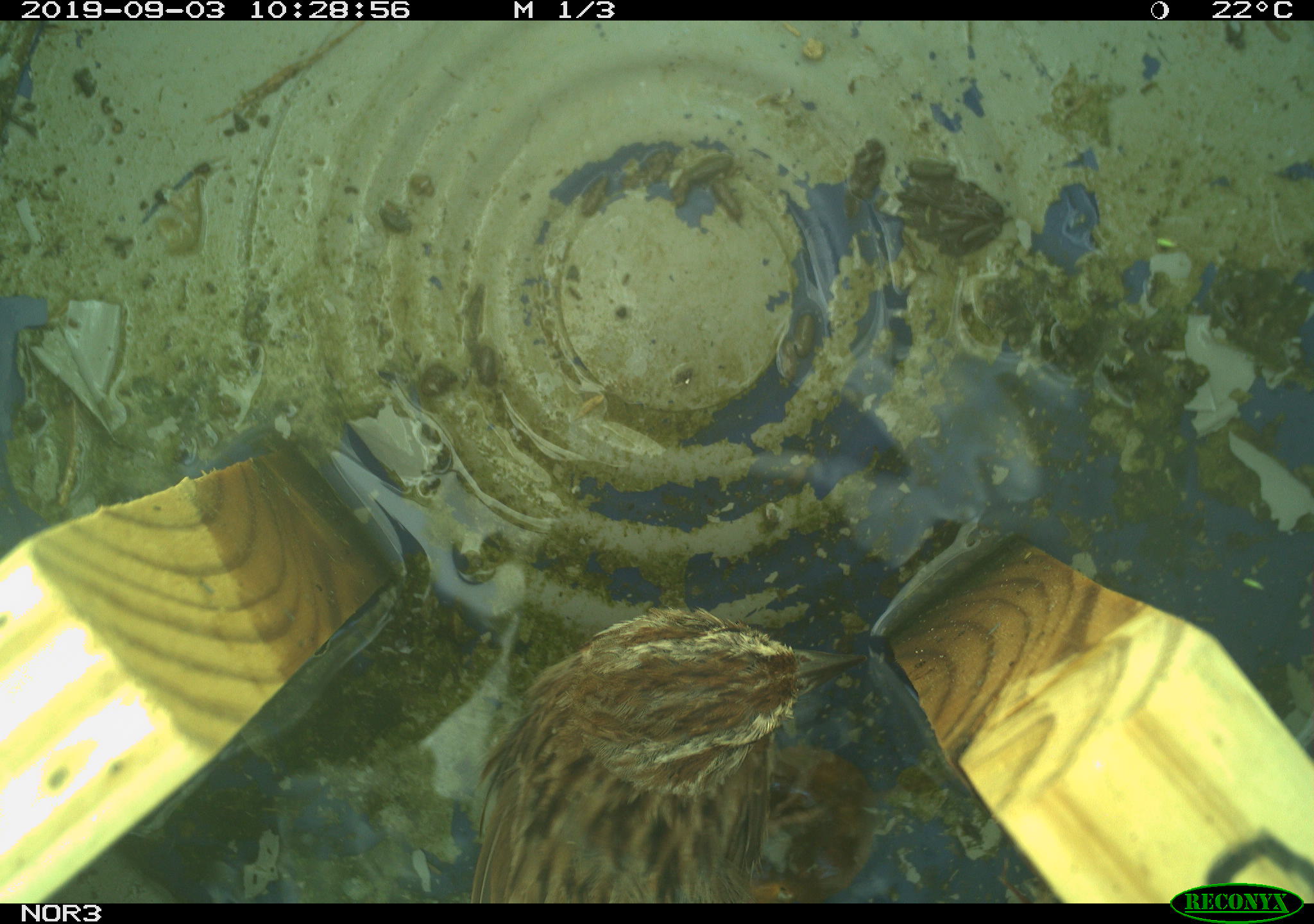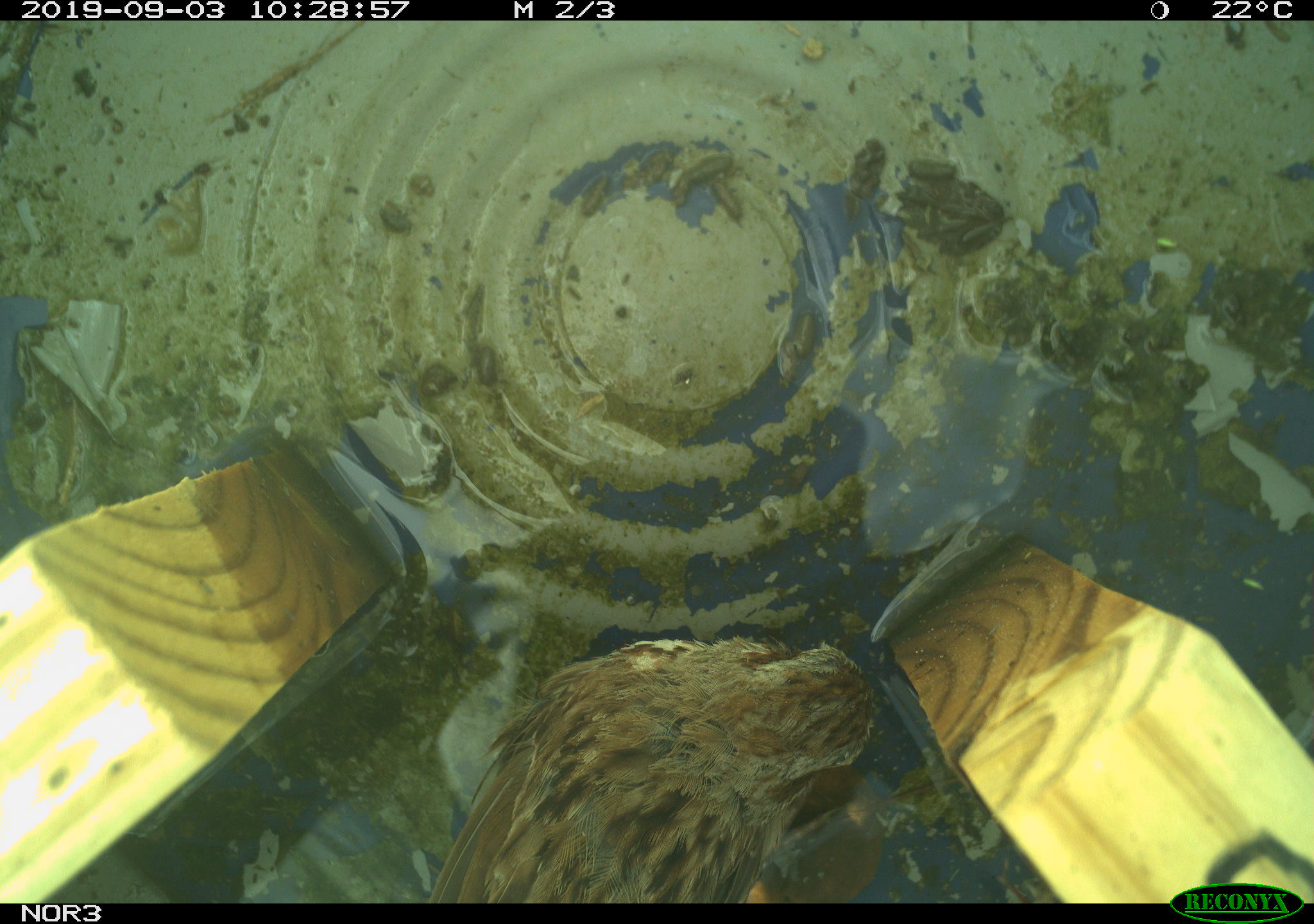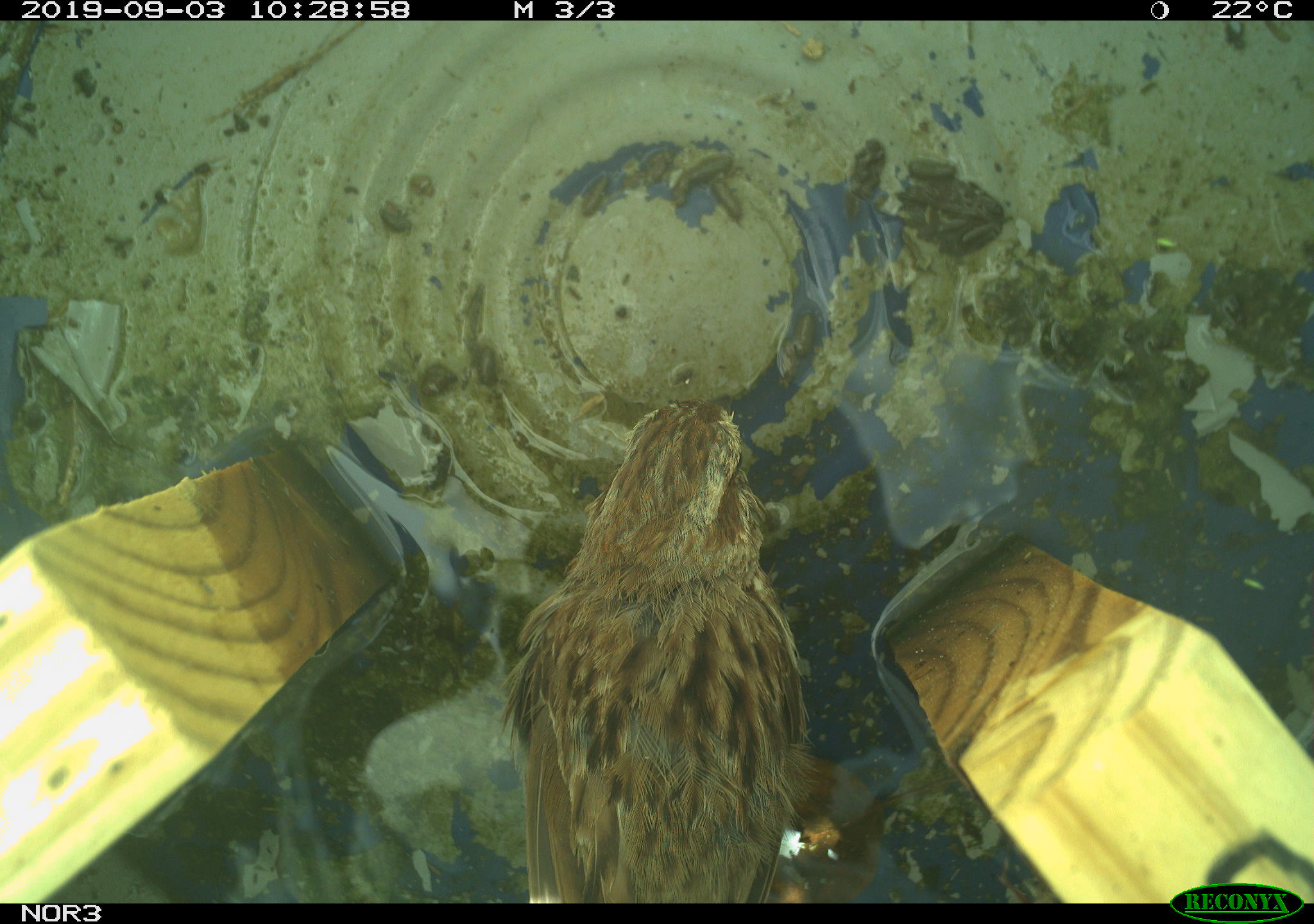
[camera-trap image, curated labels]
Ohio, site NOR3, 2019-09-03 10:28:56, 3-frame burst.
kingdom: Animalia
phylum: Chordata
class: Aves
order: Passeriformes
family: Passerellidae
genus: Melospiza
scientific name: Melospiza melodia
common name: song sparrow